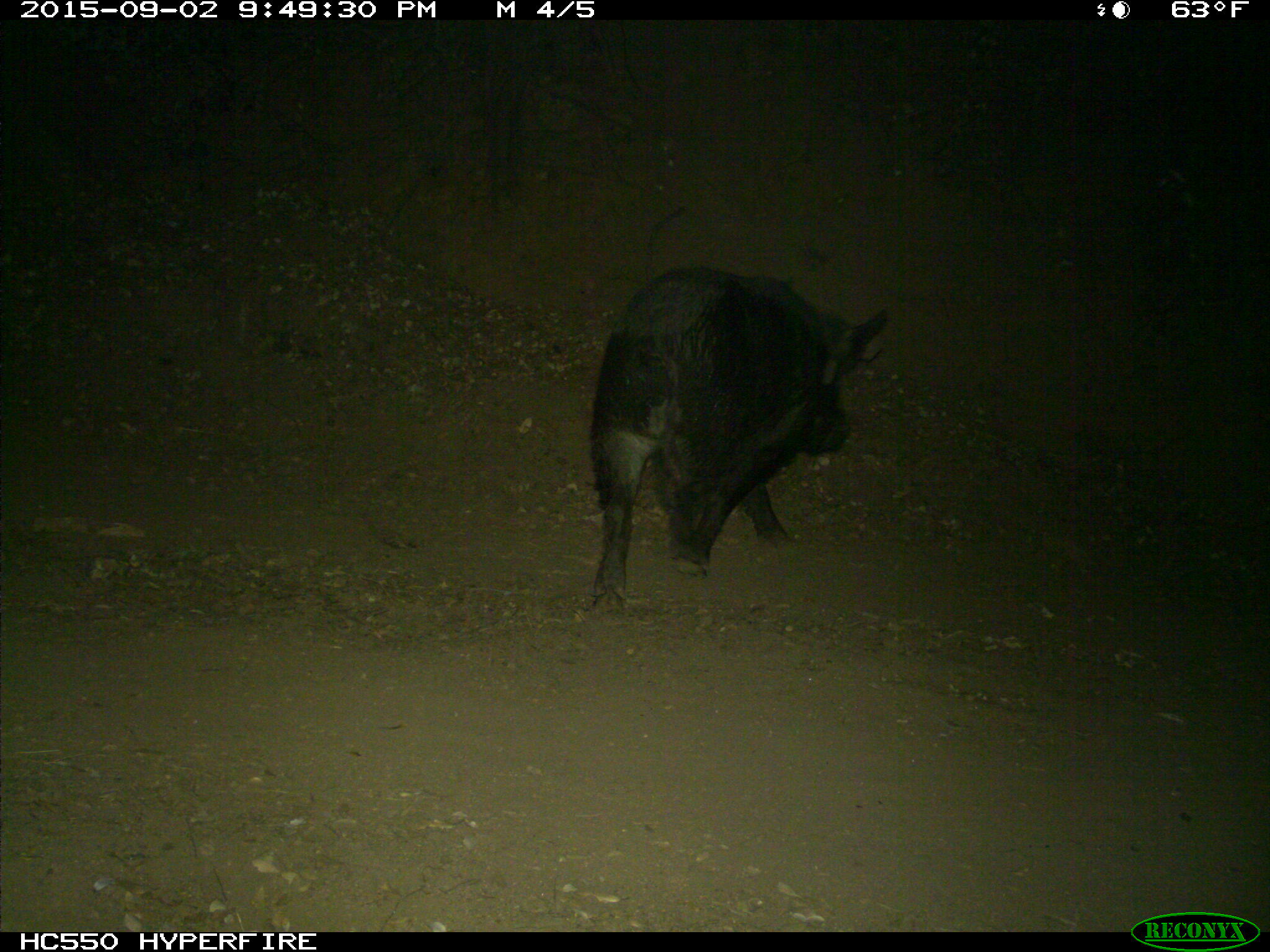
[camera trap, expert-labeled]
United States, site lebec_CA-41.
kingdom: Animalia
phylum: Chordata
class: Mammalia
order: Artiodactyla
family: Suidae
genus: Sus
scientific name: Sus scrofa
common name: wild boar